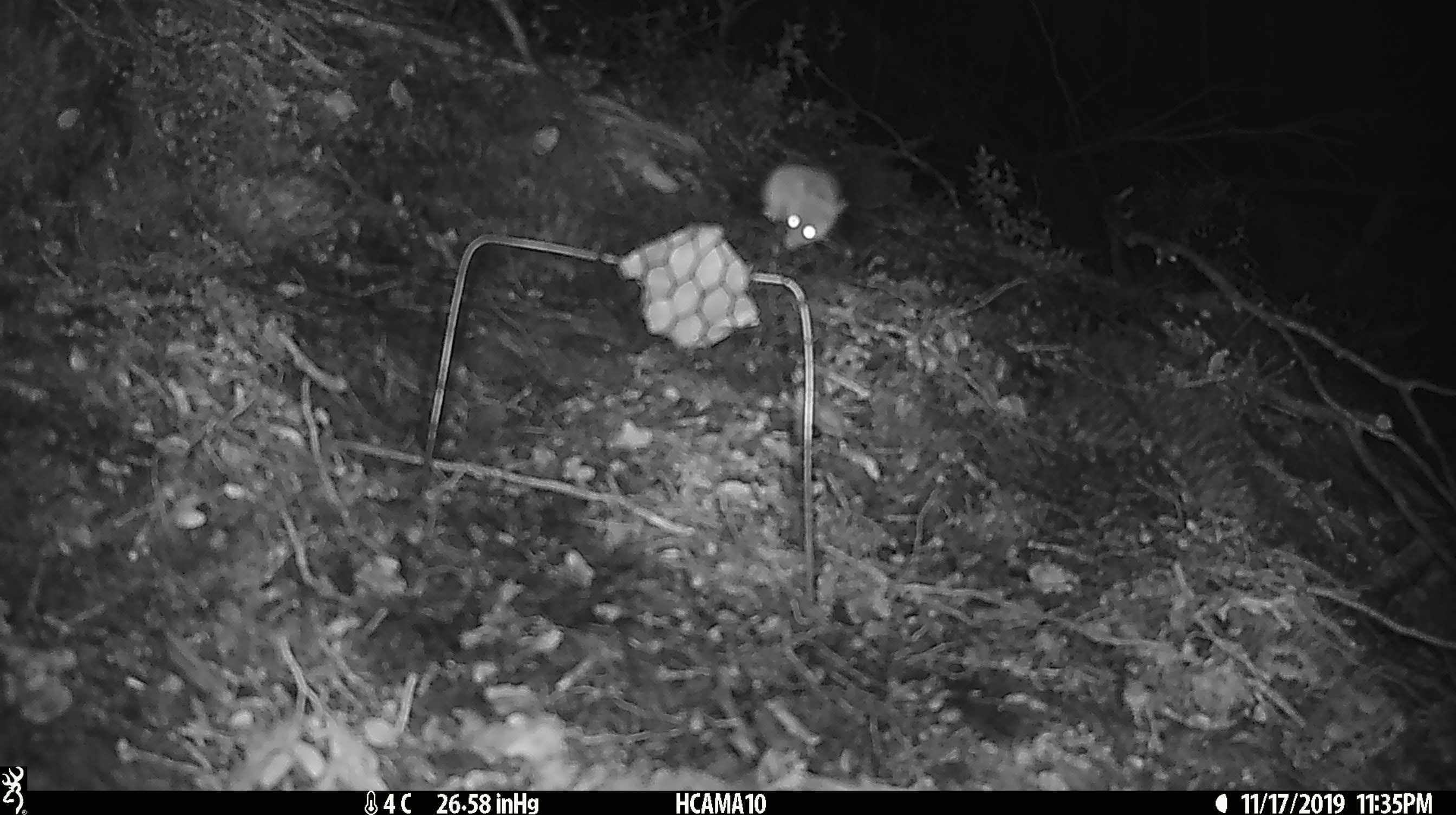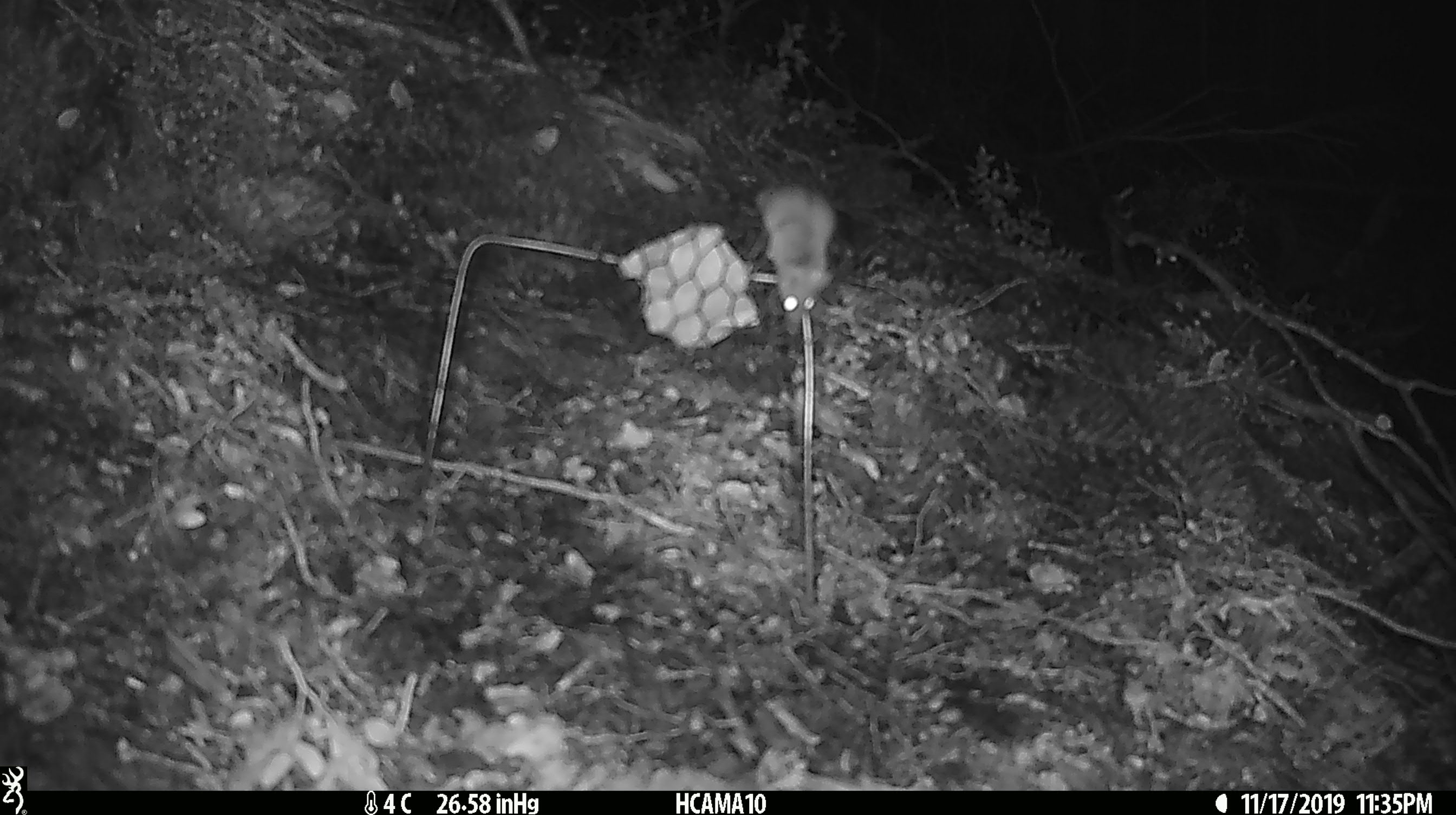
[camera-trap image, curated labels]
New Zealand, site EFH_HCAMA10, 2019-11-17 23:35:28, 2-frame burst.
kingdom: Animalia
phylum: Chordata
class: Mammalia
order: Rodentia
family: Muridae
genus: Mus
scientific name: Mus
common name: mouse